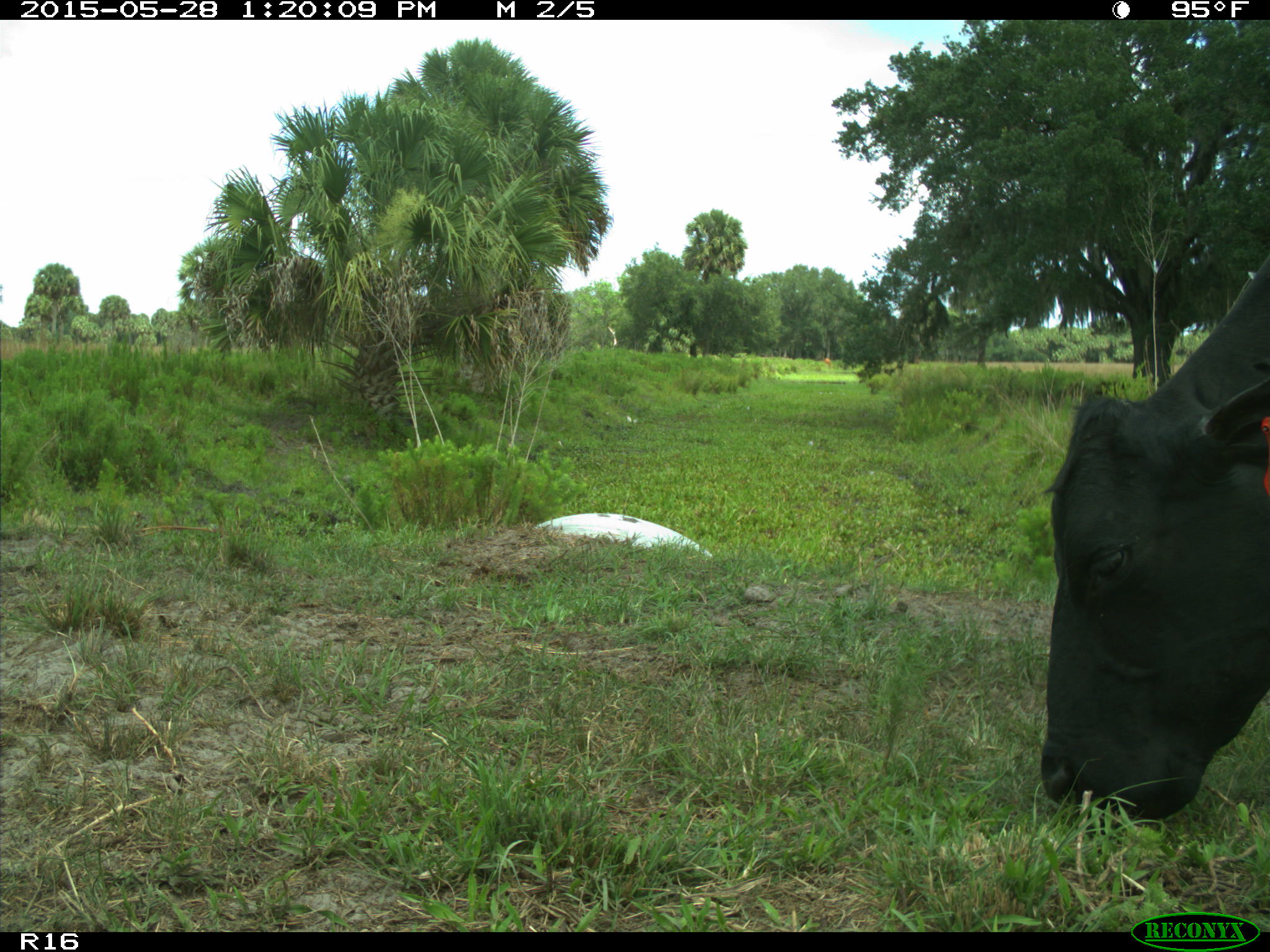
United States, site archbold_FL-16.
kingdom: Animalia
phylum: Chordata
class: Mammalia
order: Artiodactyla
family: Bovidae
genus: Bos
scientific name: Bos taurus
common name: domestic cow